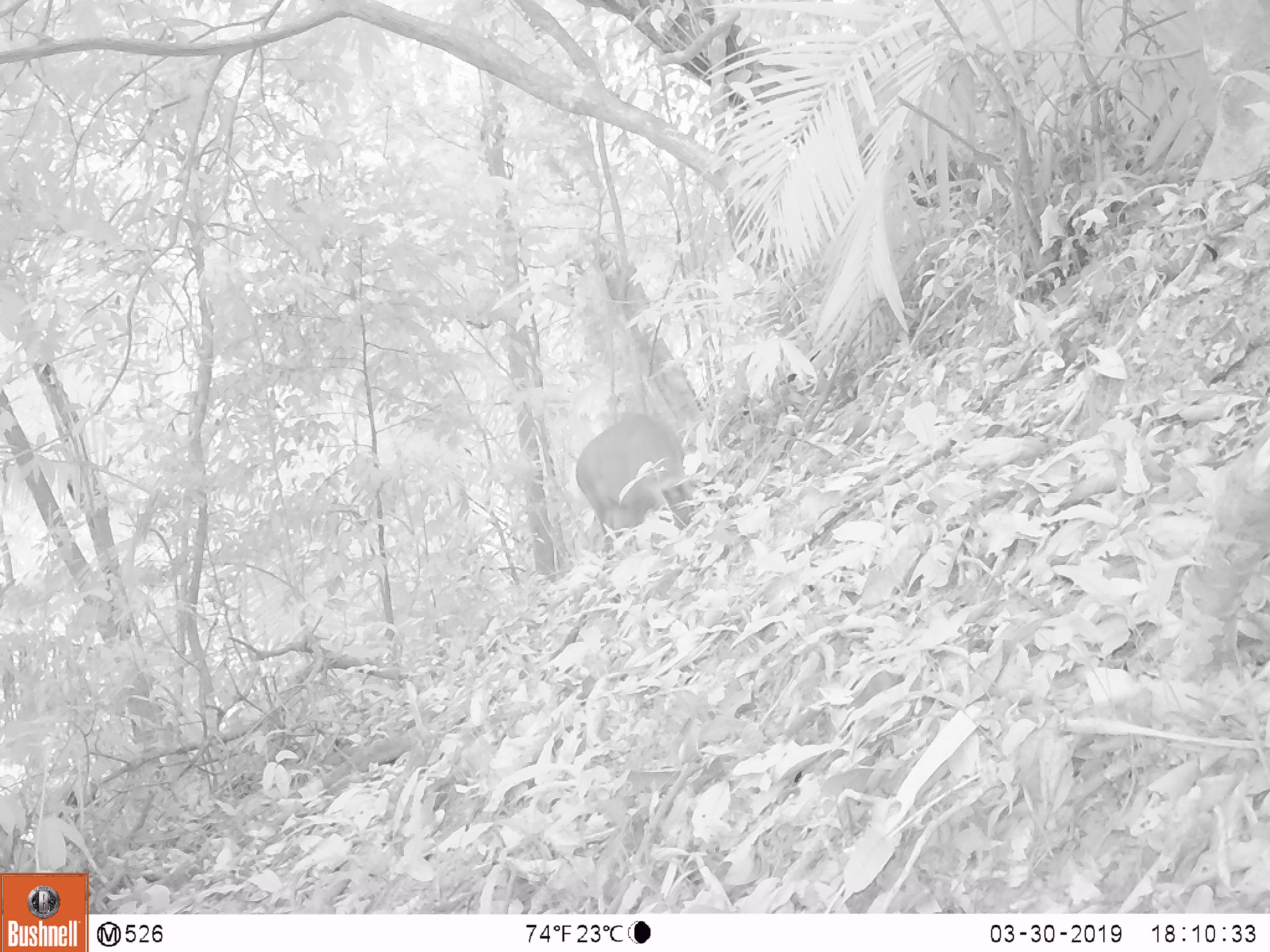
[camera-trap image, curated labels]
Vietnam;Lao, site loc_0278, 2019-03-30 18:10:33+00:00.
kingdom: Animalia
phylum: Chordata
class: Mammalia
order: Artiodactyla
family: Cervidae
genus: Muntiacus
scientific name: Muntiacus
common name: muntjacs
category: unidentified muntjac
Unidentified muntjac (muntjacs) (Muntiacus). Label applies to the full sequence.